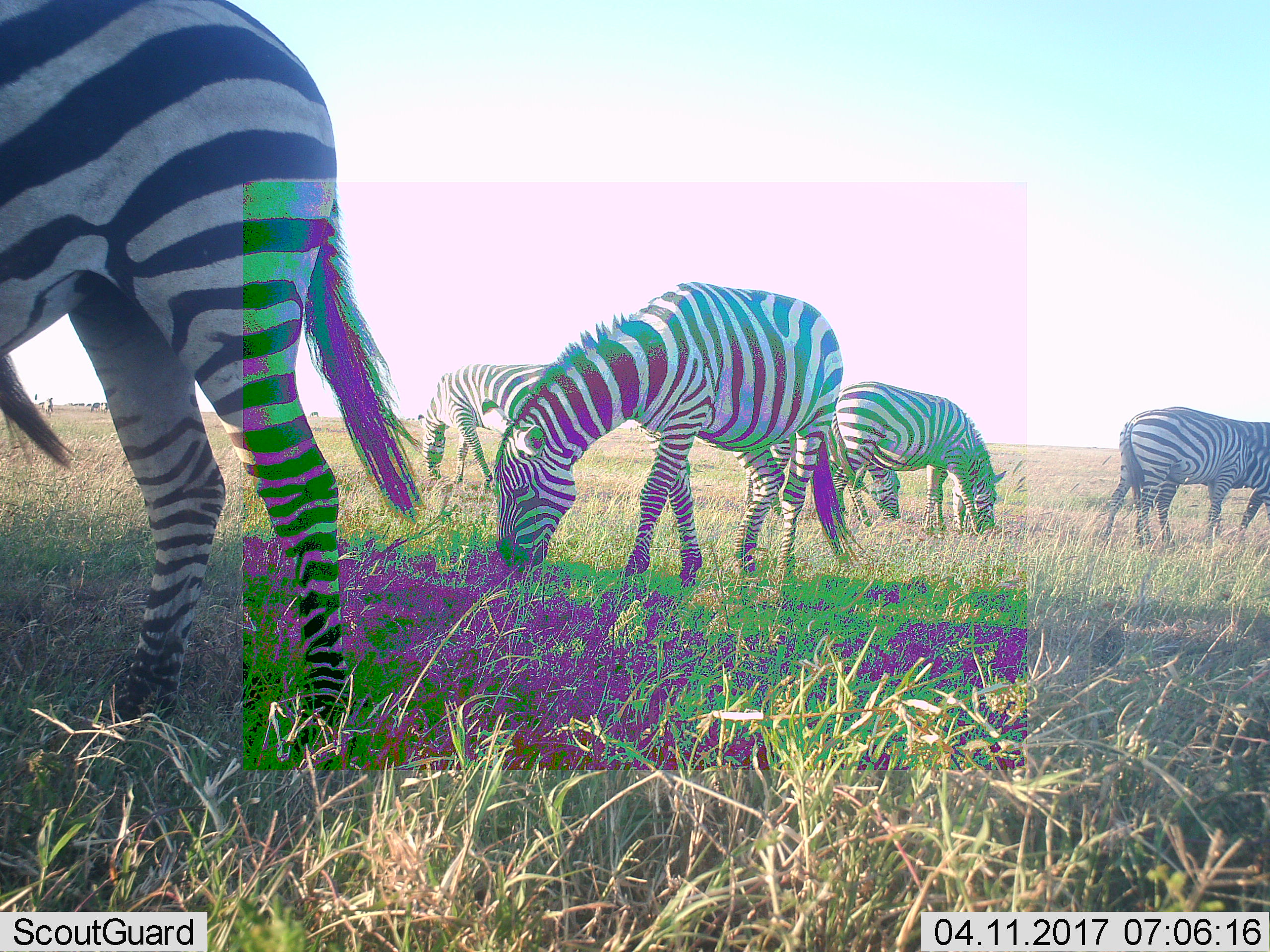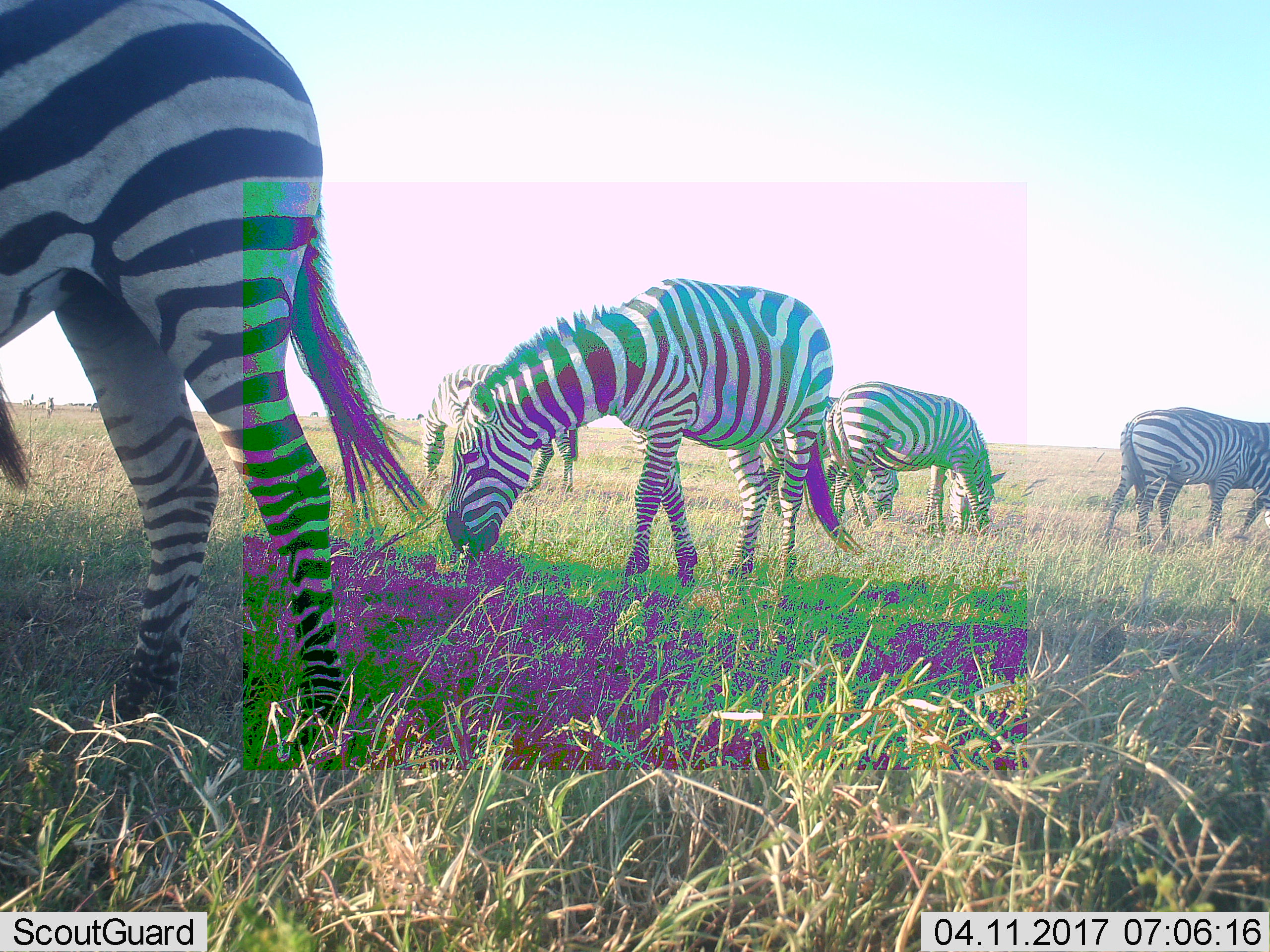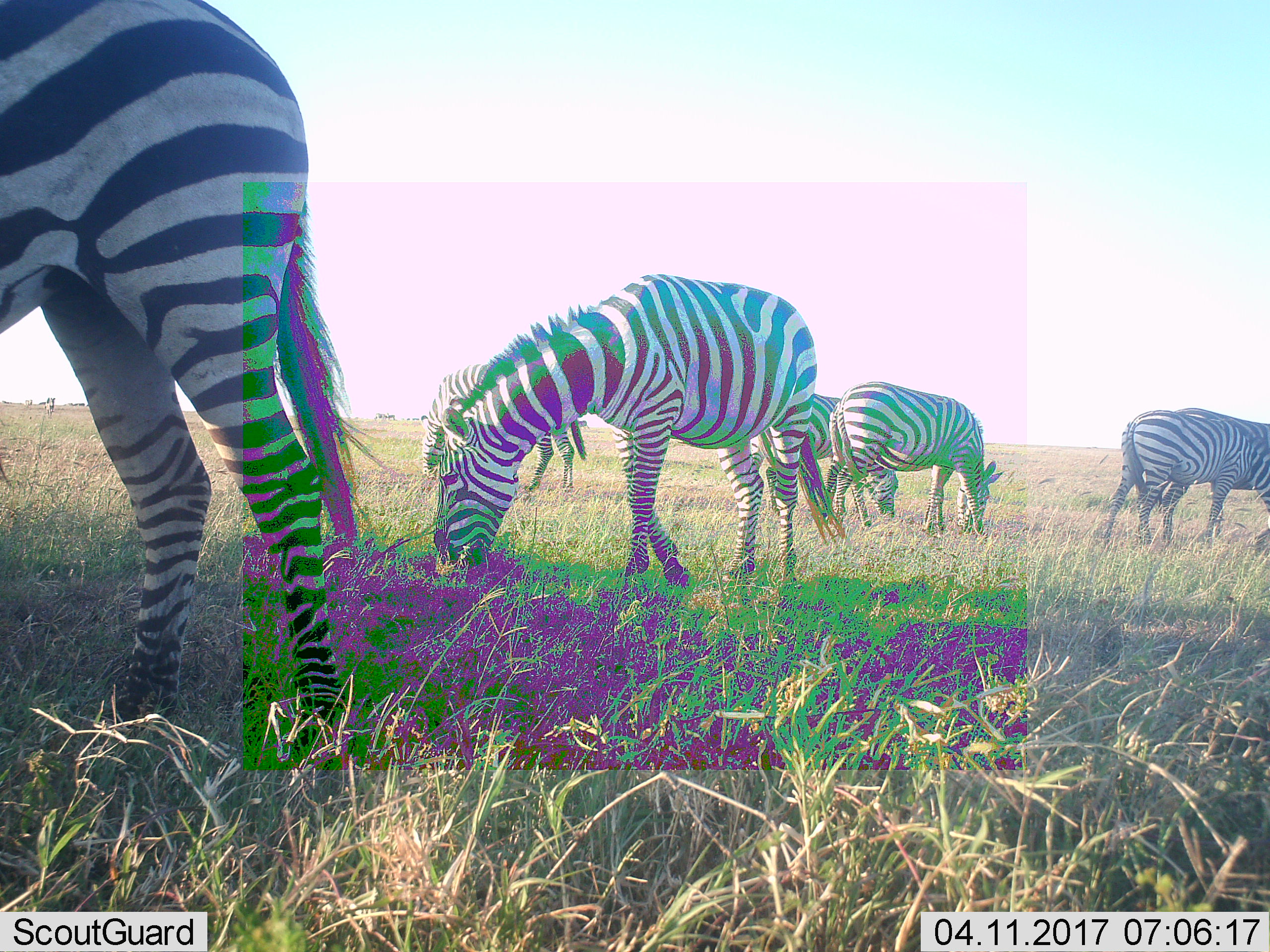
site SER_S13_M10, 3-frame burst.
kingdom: Animalia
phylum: Chordata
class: Mammalia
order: Perissodactyla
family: Equidae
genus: Equus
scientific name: Equus quagga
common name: plains zebra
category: zebraplains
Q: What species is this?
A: Zebraplains (plains zebra) (Equus quagga).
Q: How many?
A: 6.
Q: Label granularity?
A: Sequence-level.